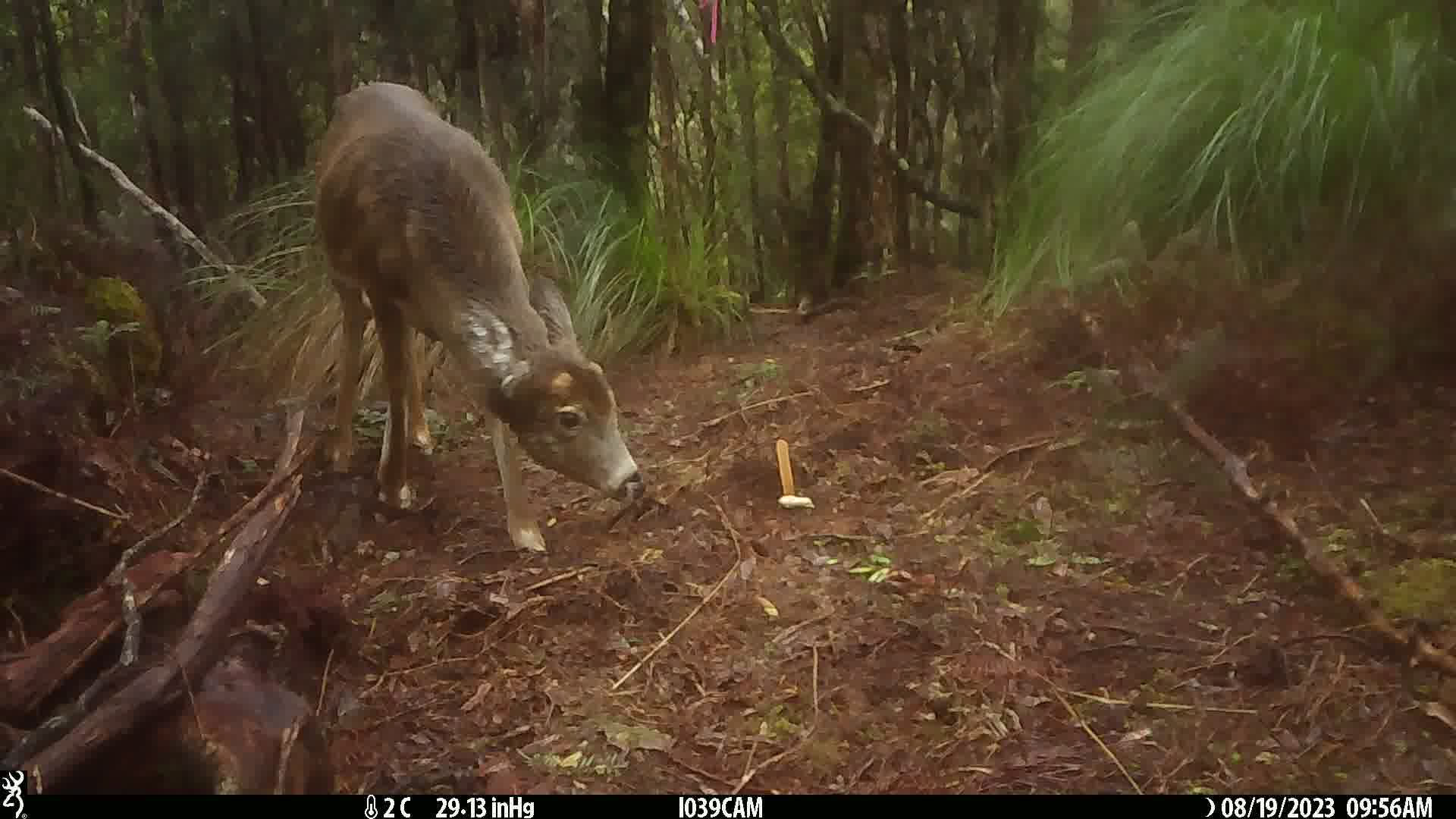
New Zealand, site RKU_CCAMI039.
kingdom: Animalia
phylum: Chordata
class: Mammalia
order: Artiodactyla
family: Cervidae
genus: Odocoileus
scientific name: Odocoileus virginianus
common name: white-tailed deer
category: white tailed deer